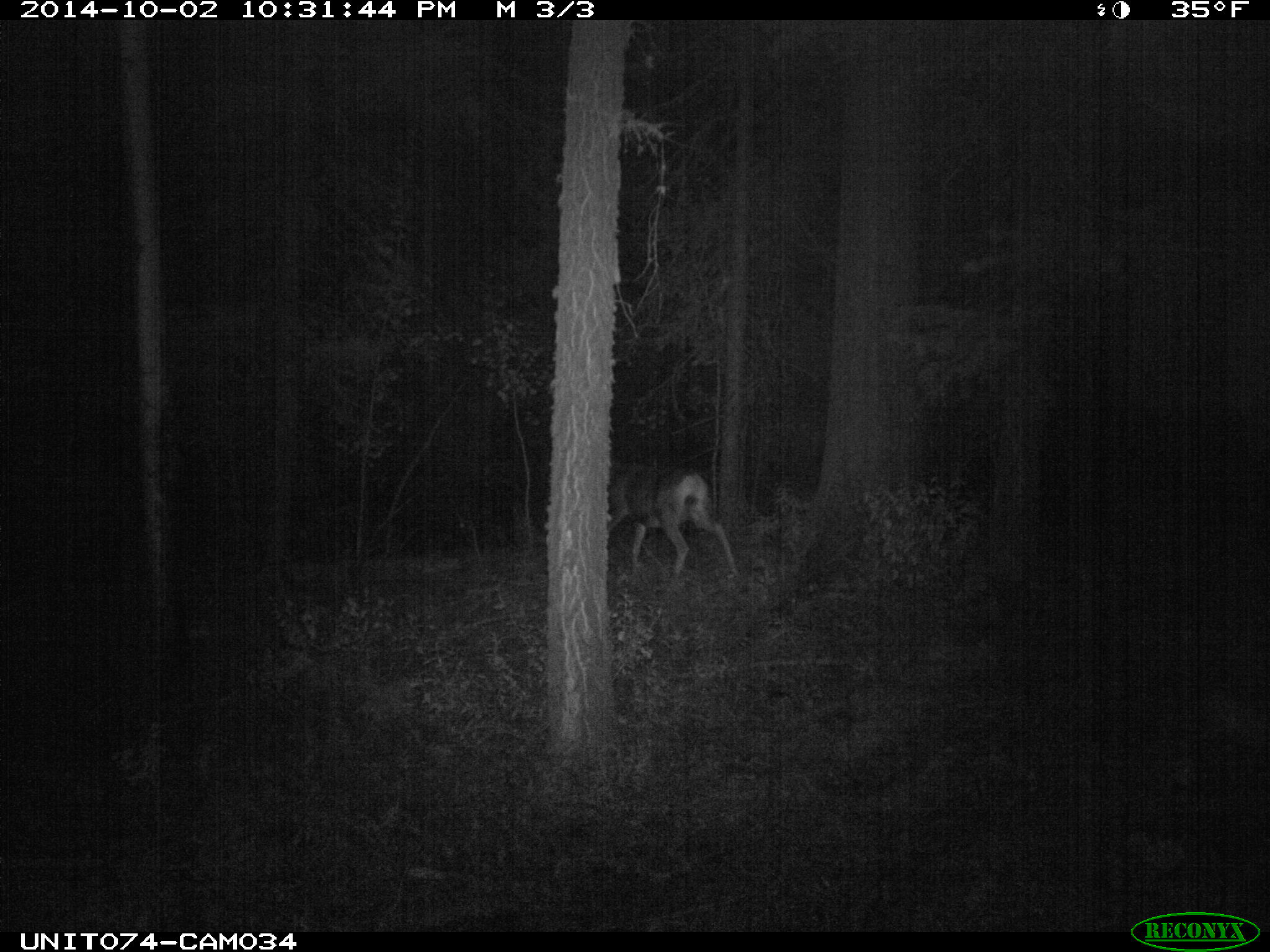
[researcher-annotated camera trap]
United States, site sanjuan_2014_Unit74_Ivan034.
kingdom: Animalia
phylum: Chordata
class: Mammalia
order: Artiodactyla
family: Cervidae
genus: Odocoileus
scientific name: Odocoileus hemionus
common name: mule deer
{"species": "Odocoileus hemionus (mule deer)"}